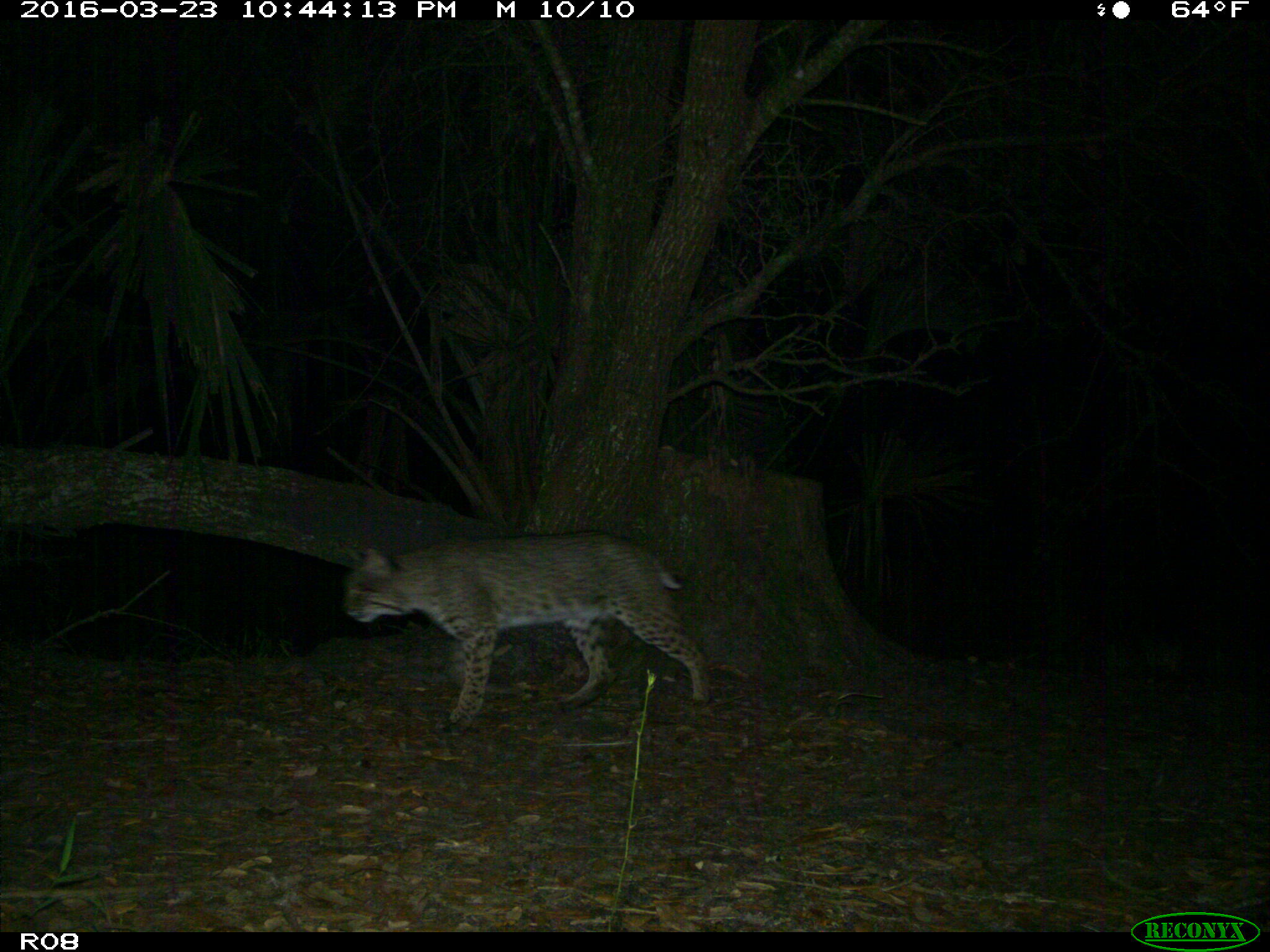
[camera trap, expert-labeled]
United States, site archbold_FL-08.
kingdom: Animalia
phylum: Chordata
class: Mammalia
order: Carnivora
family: Felidae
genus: Lynx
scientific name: Lynx rufus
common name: bobcat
Lynx rufus (bobcat).